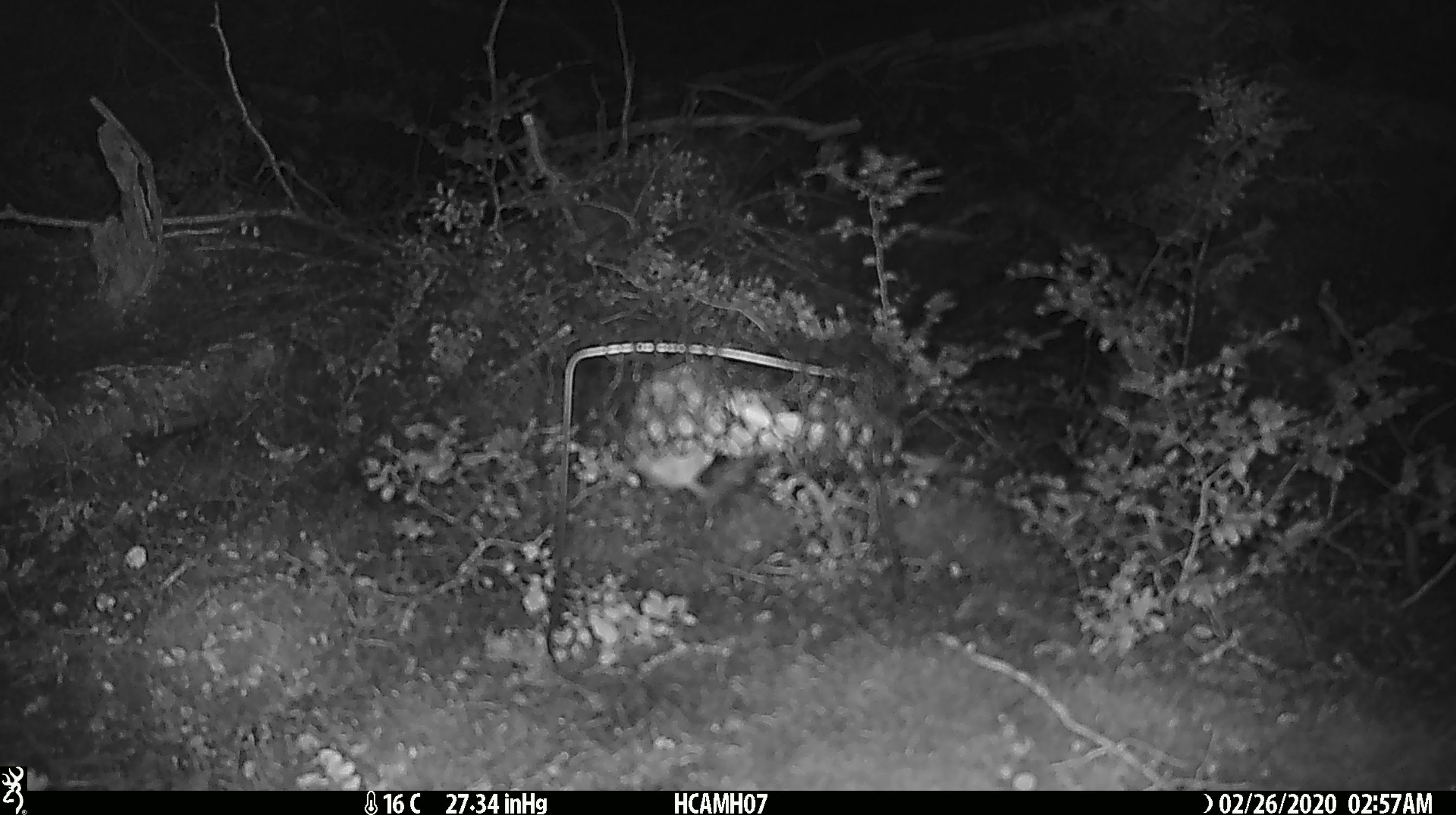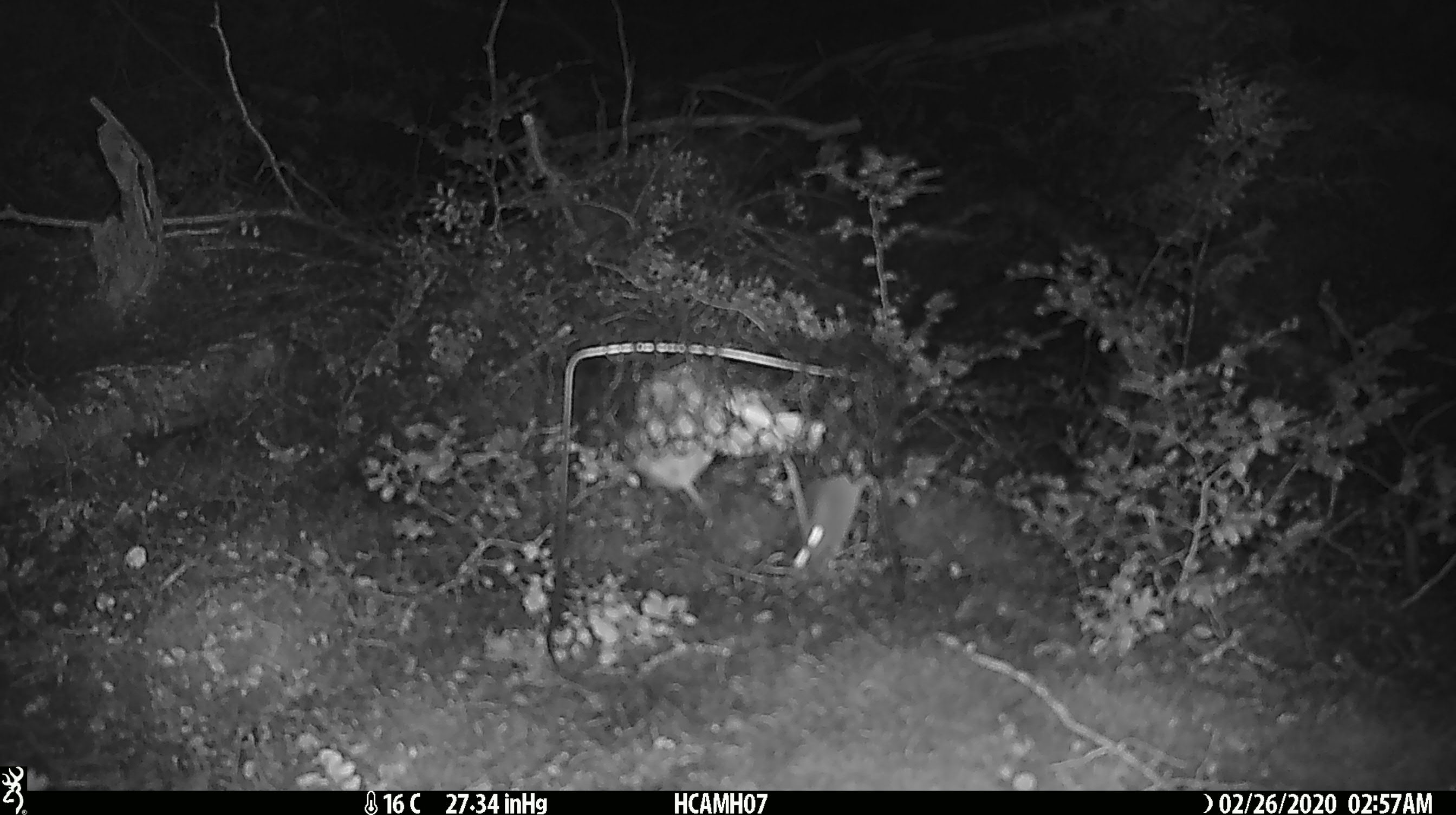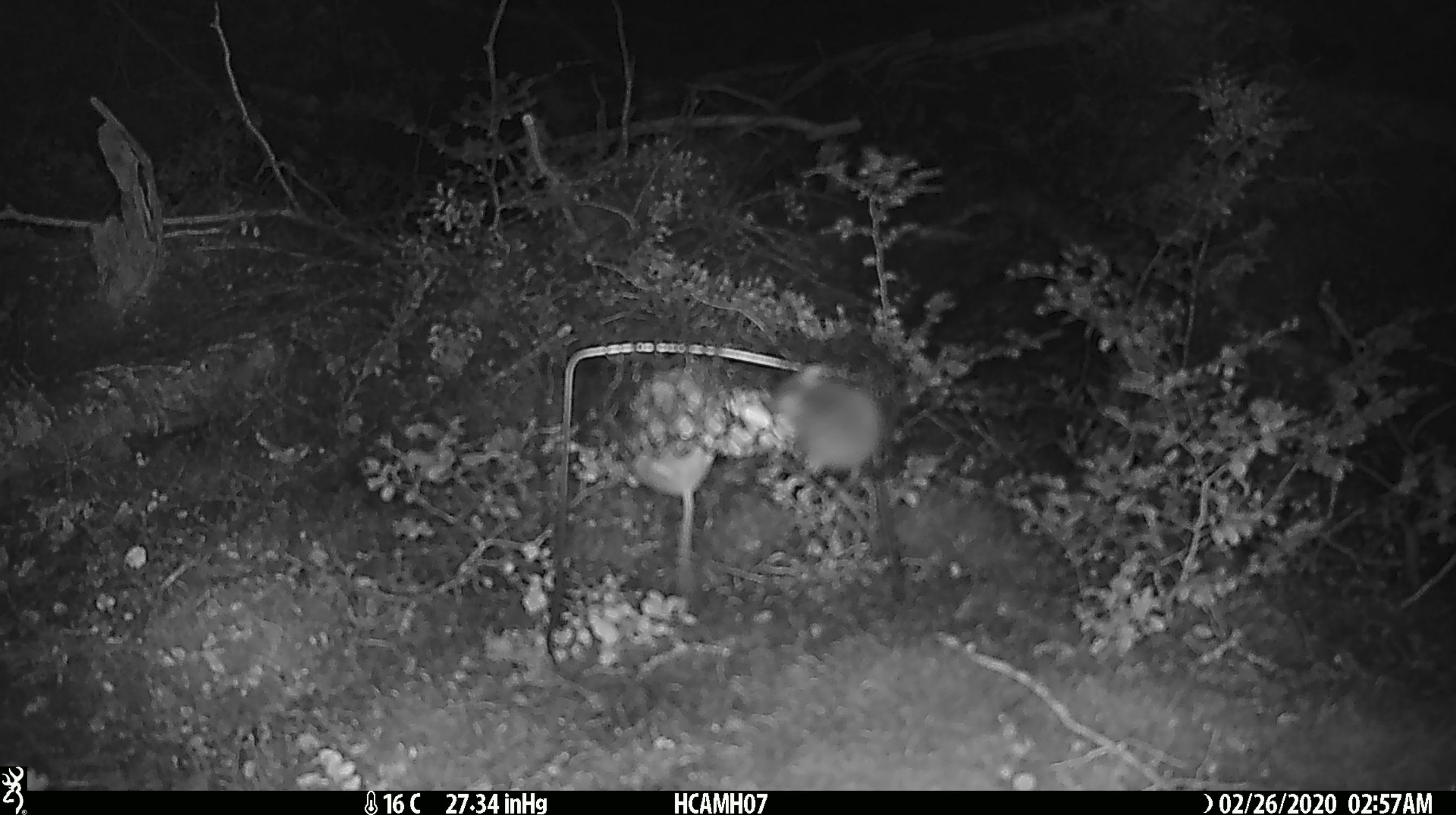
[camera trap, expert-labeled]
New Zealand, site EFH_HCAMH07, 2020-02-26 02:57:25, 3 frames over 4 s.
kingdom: Animalia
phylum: Chordata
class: Mammalia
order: Rodentia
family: Muridae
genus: Mus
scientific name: Mus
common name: mouse